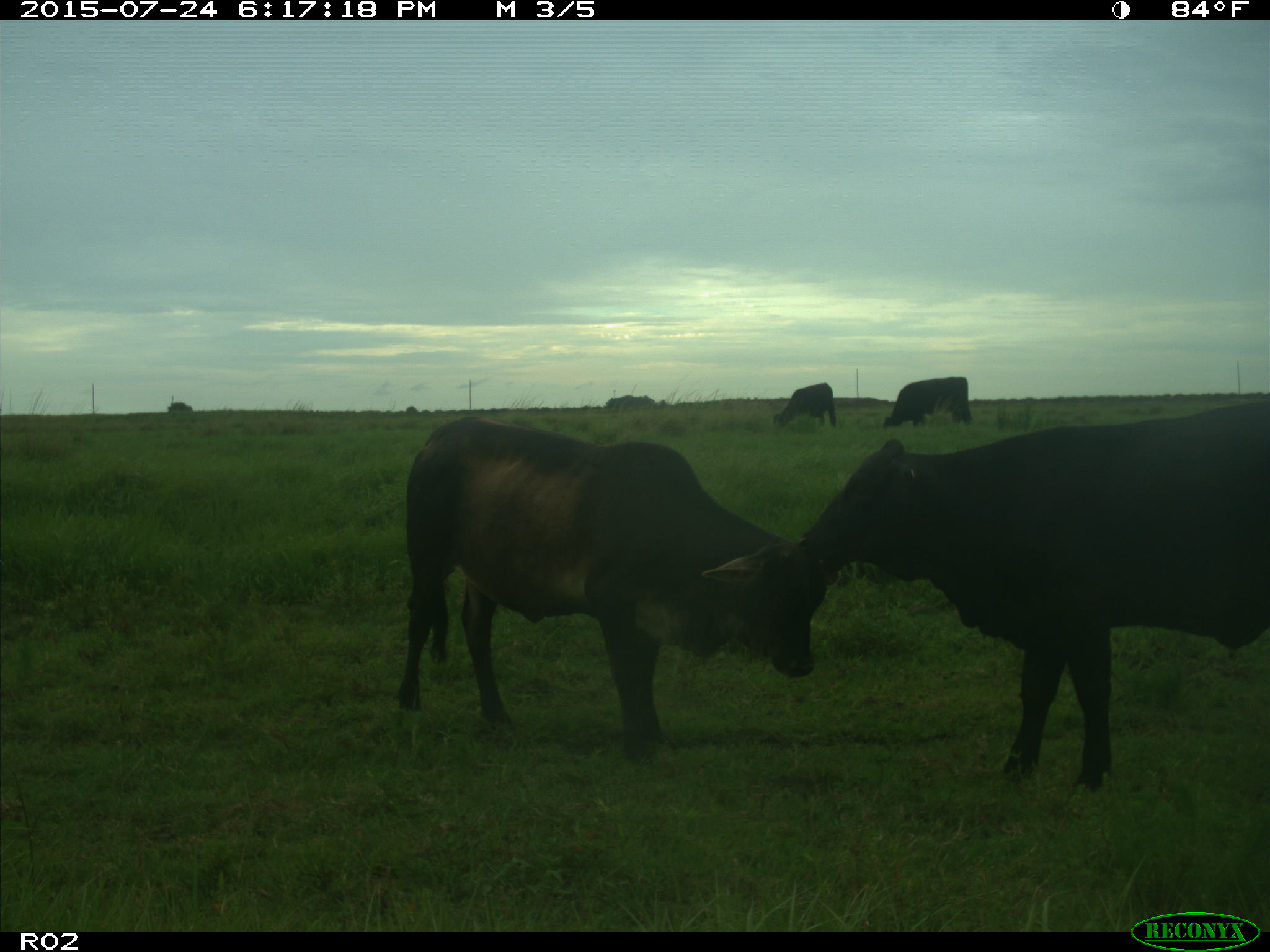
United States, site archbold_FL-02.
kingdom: Animalia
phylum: Chordata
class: Mammalia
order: Artiodactyla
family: Bovidae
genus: Bos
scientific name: Bos taurus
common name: domestic cow